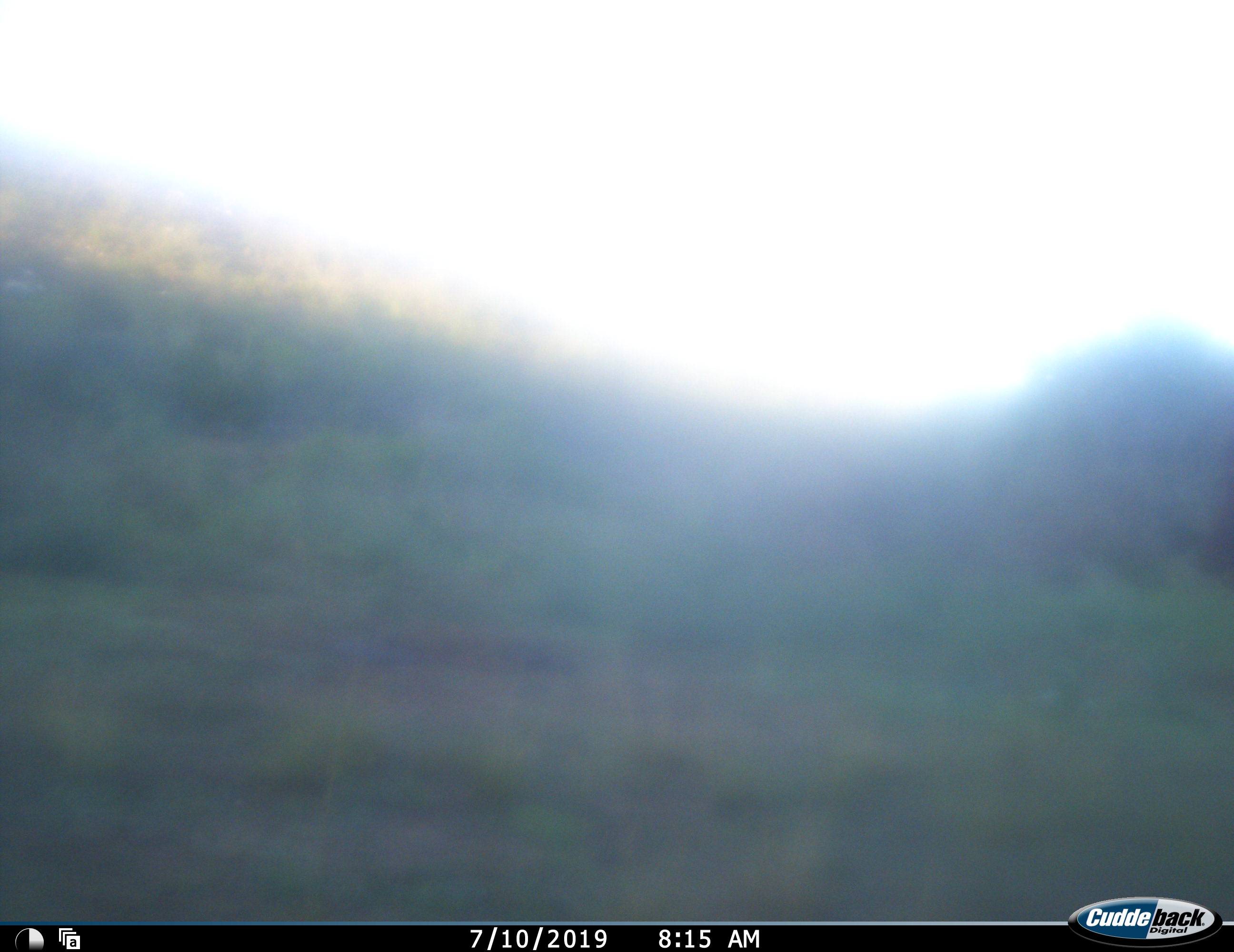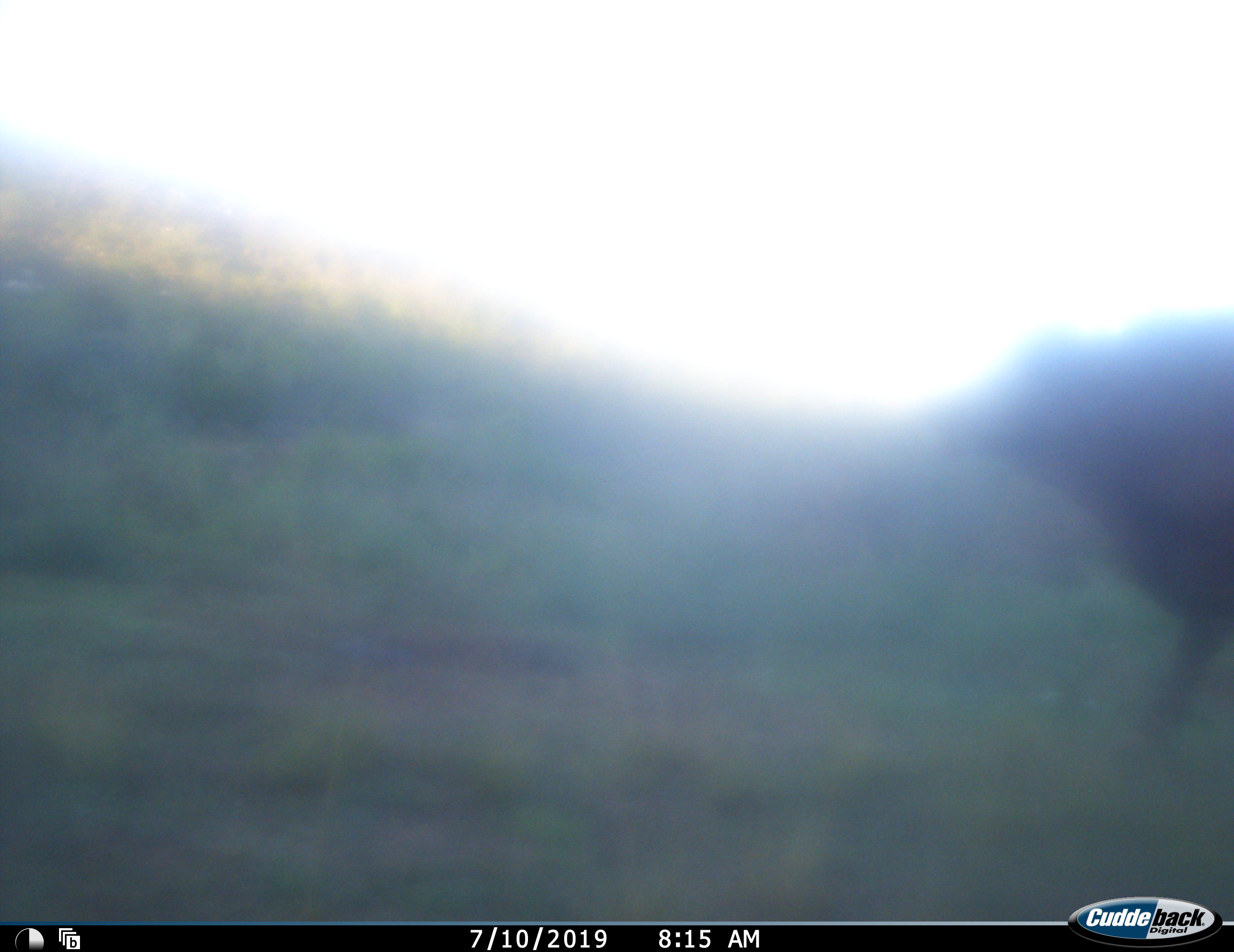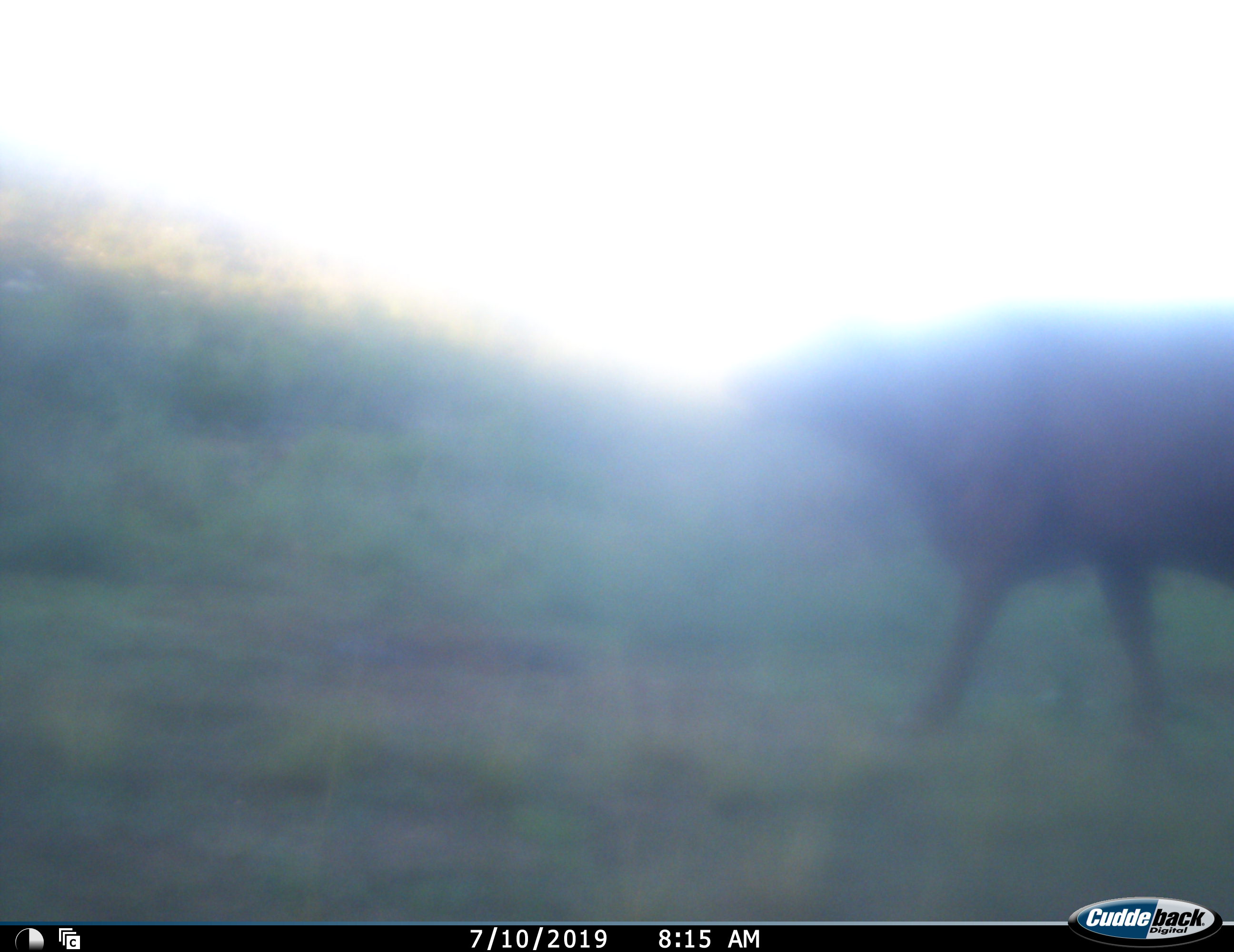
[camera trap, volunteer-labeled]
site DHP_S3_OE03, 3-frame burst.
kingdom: Animalia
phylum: Chordata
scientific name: Vertebrata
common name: domestic animal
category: domesticanimal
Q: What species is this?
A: Domesticanimal (domestic animal) (Vertebrata).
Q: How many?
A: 1.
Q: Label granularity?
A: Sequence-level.